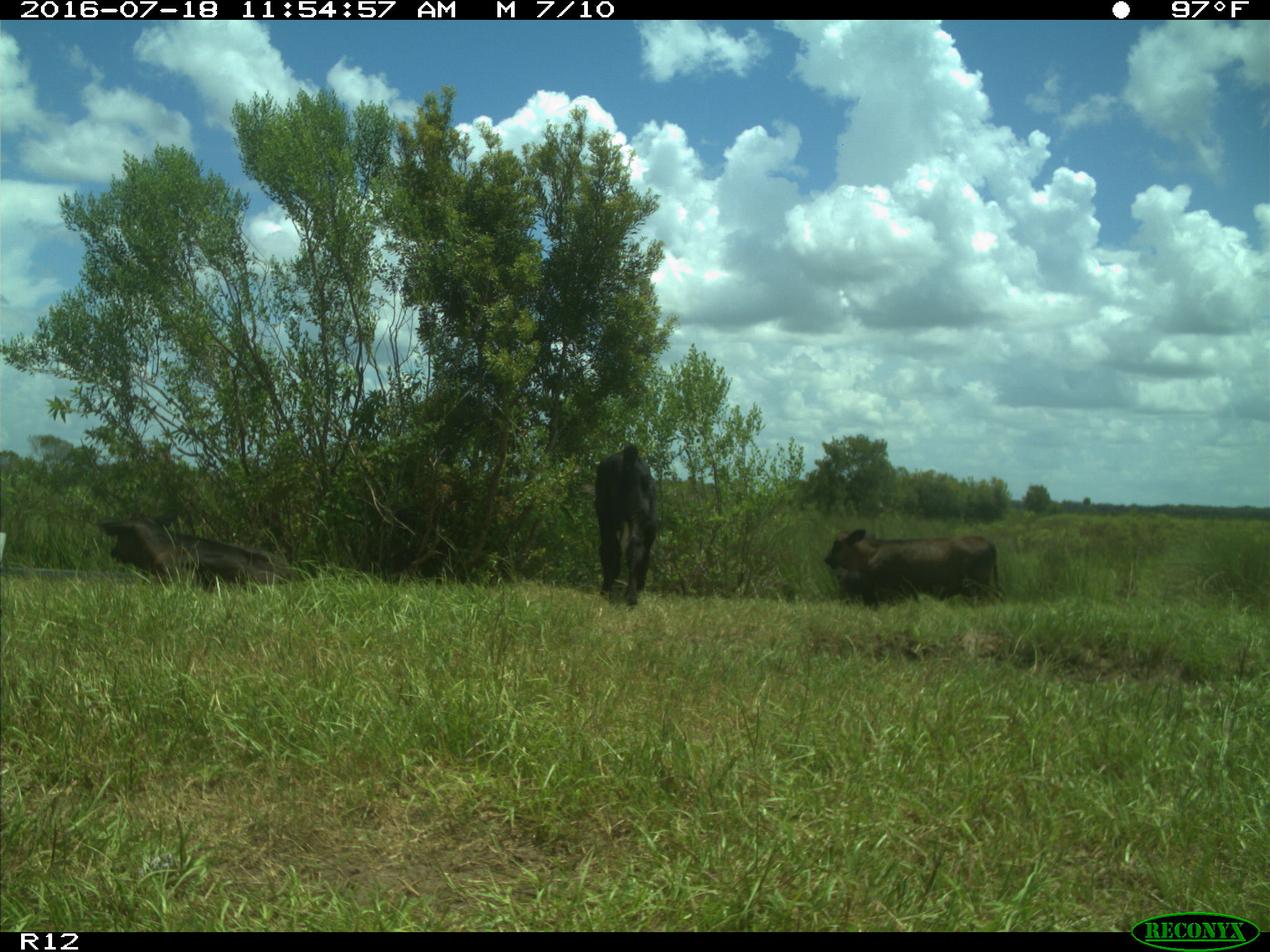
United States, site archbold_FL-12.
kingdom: Animalia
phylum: Chordata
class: Mammalia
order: Artiodactyla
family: Bovidae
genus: Bos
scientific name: Bos taurus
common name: domestic cow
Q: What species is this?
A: Bos taurus (domestic cow).